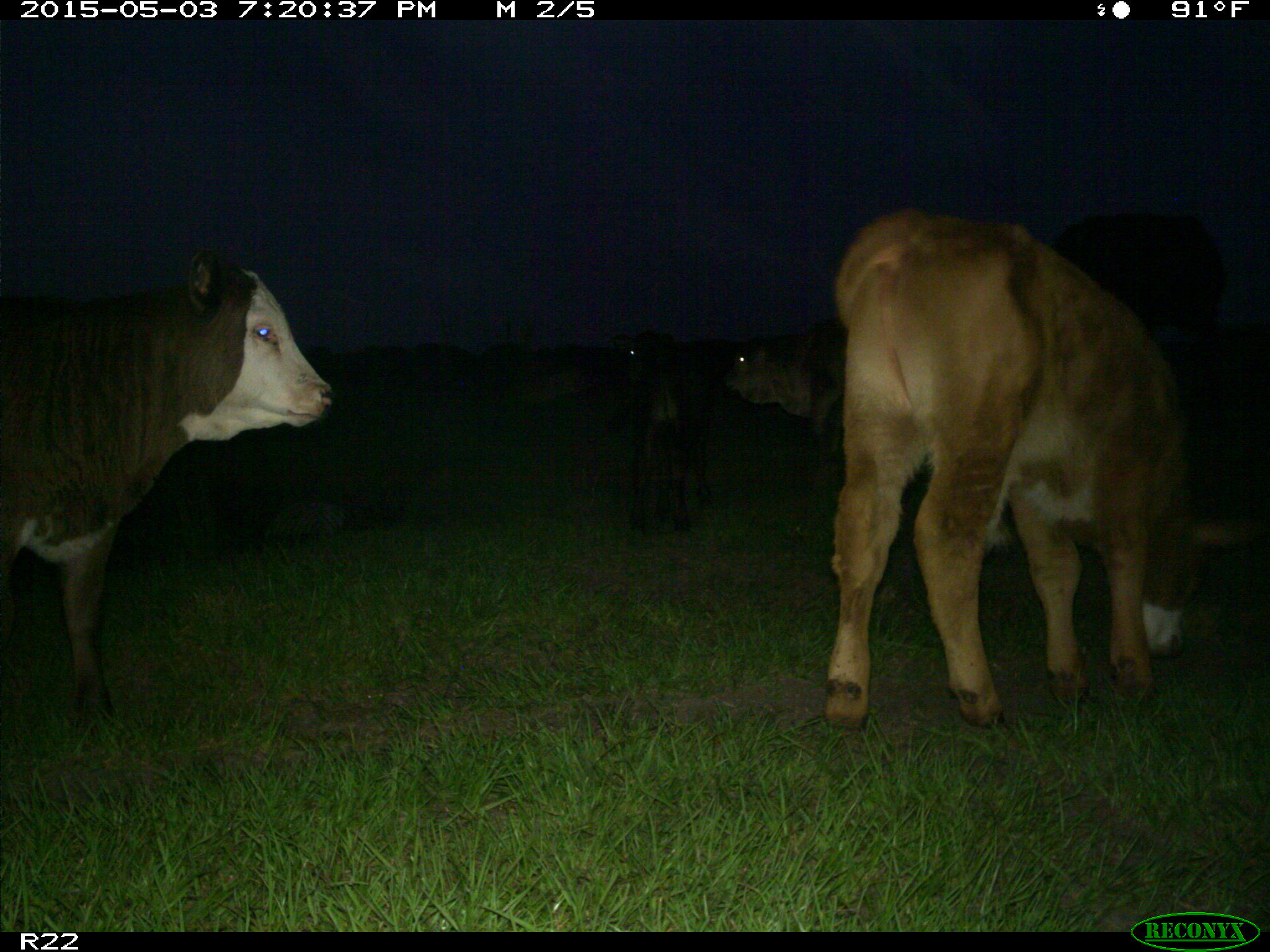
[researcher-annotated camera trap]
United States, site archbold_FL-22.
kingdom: Animalia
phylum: Chordata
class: Mammalia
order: Artiodactyla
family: Bovidae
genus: Bos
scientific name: Bos taurus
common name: domestic cow